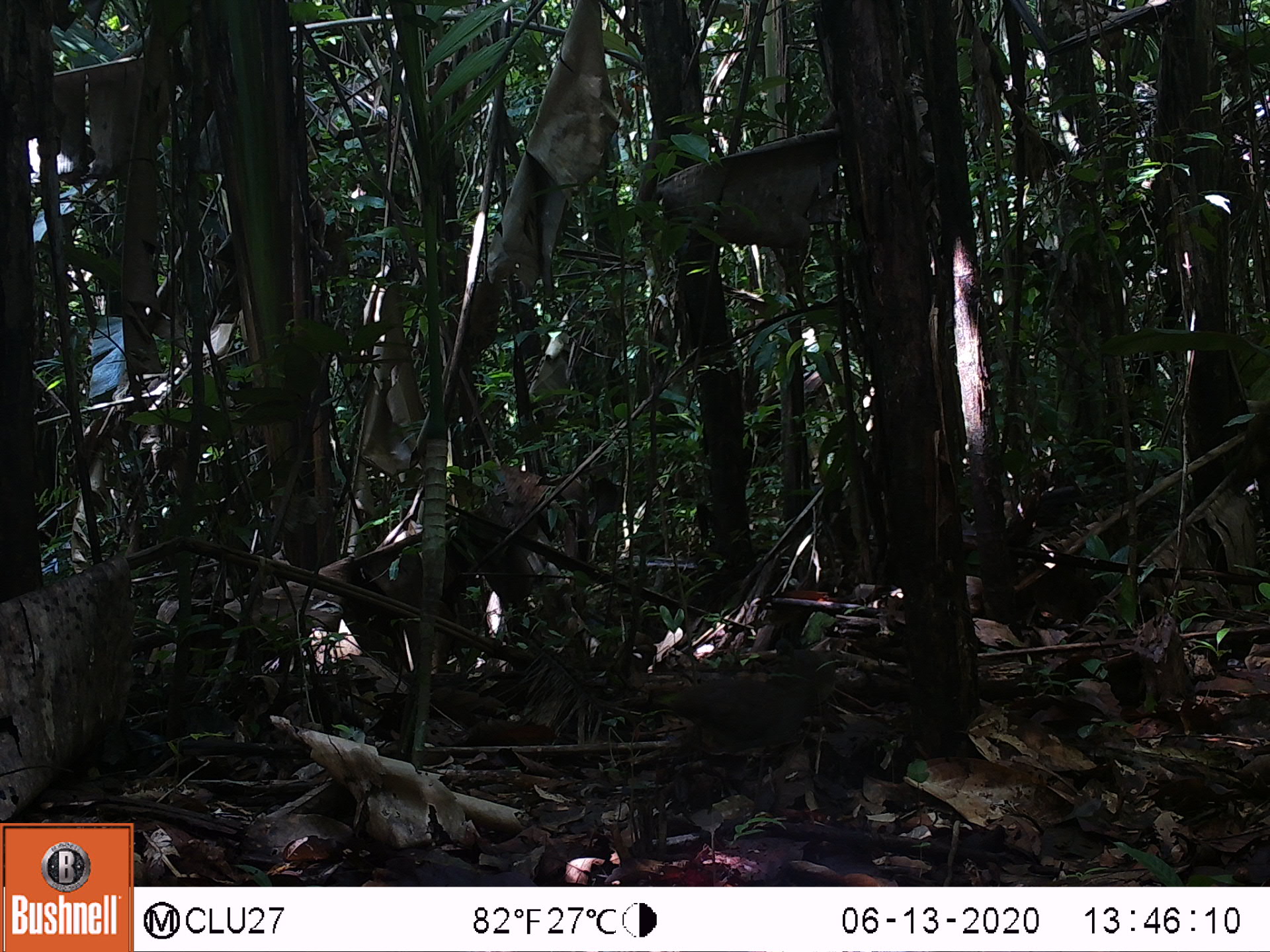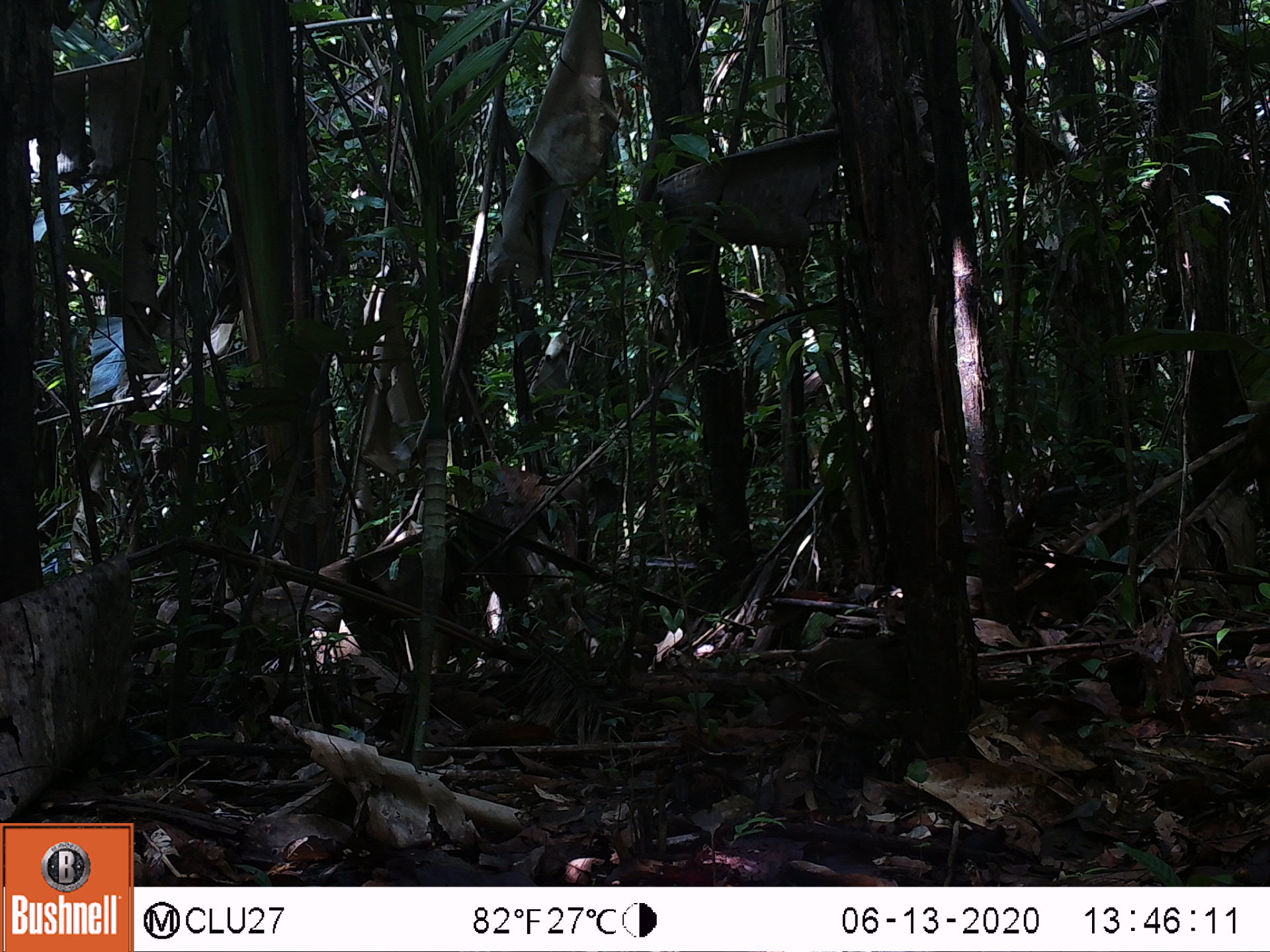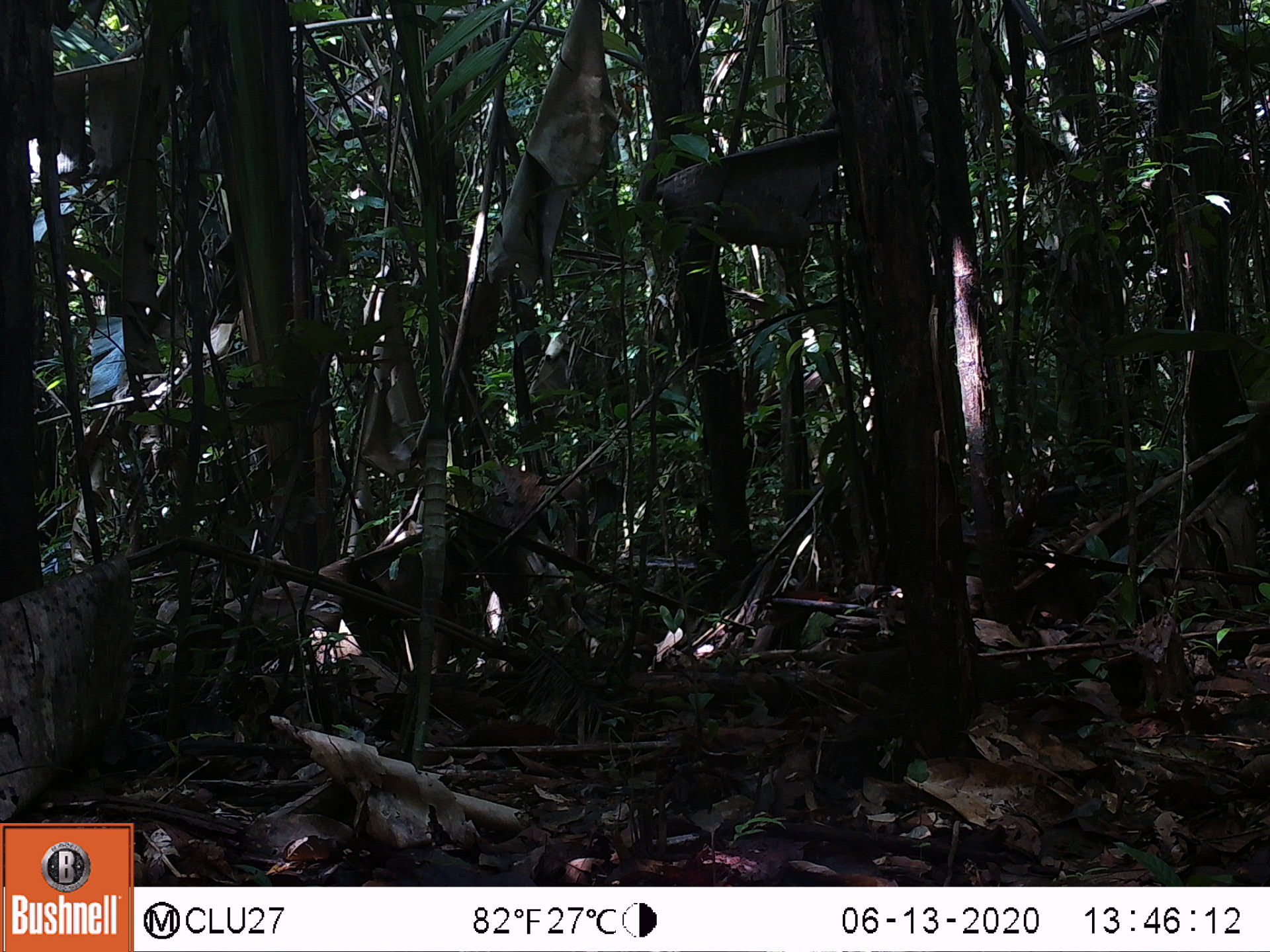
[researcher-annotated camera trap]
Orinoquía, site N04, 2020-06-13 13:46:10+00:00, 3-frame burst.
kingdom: Animalia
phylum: Chordata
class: Aves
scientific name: Aves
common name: bird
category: unknown bird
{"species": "unknown bird (bird) (Aves)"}